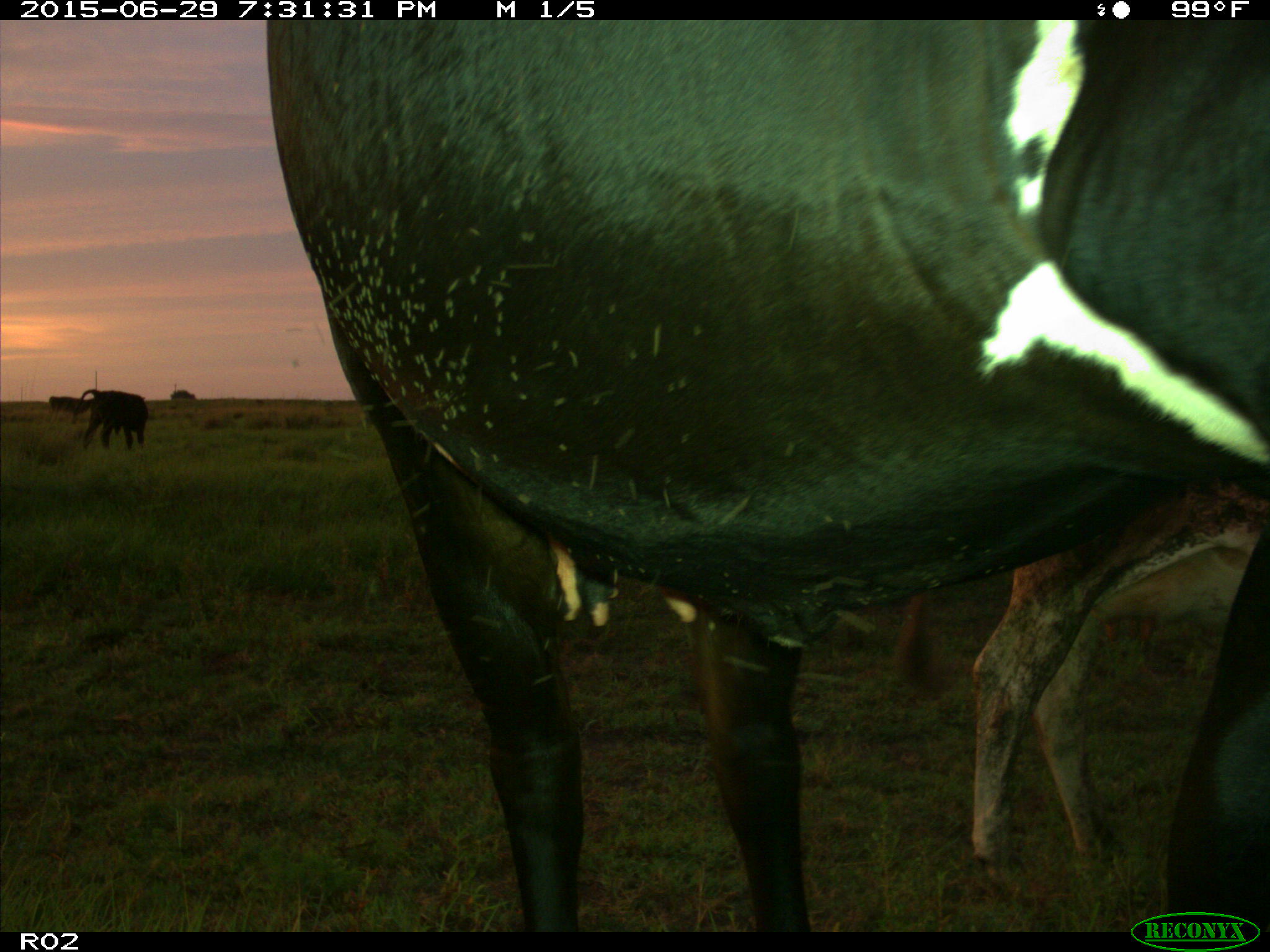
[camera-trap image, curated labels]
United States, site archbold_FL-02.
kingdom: Animalia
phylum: Chordata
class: Mammalia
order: Artiodactyla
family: Bovidae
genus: Bos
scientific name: Bos taurus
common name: domestic cow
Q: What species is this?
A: Bos taurus (domestic cow).